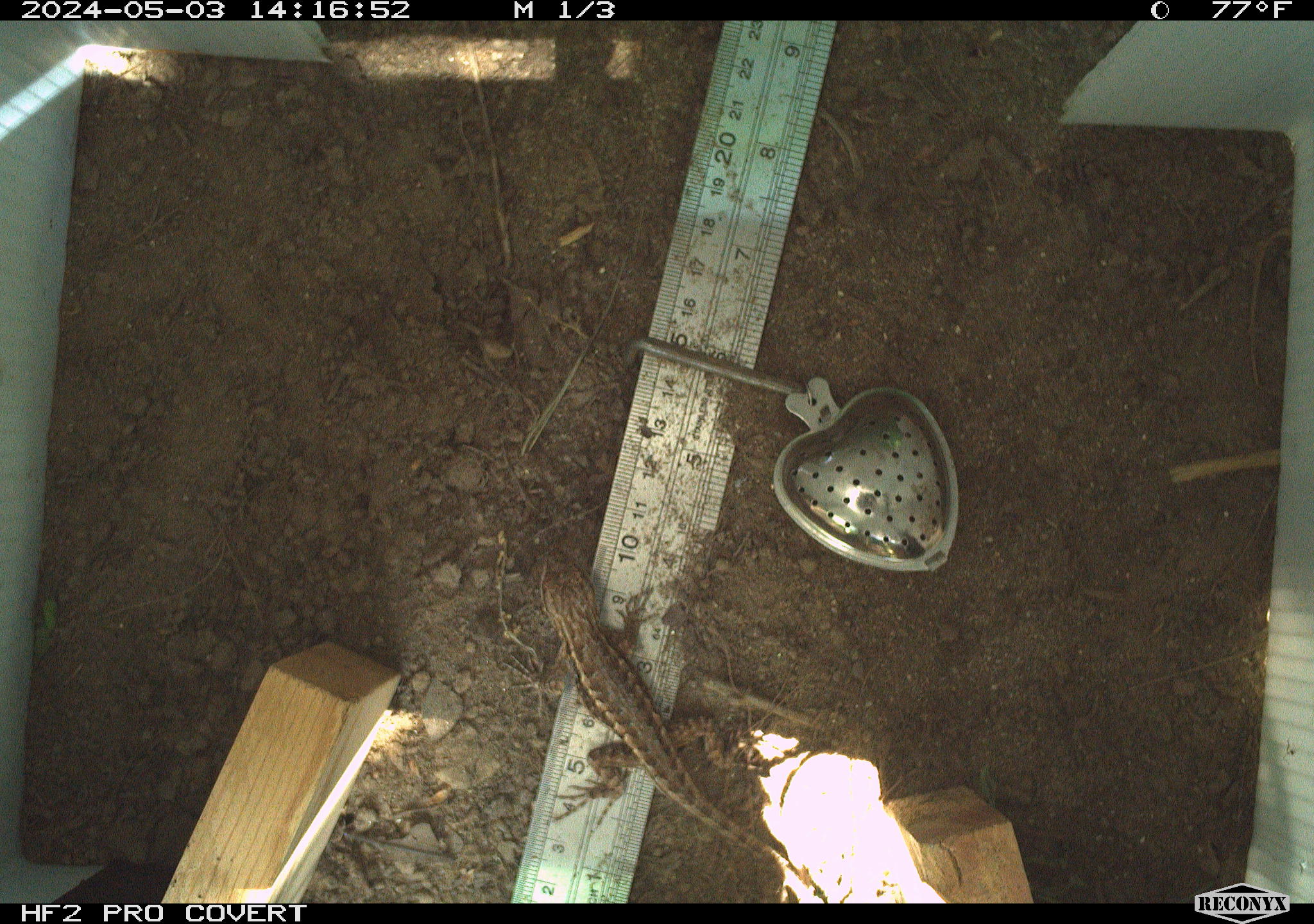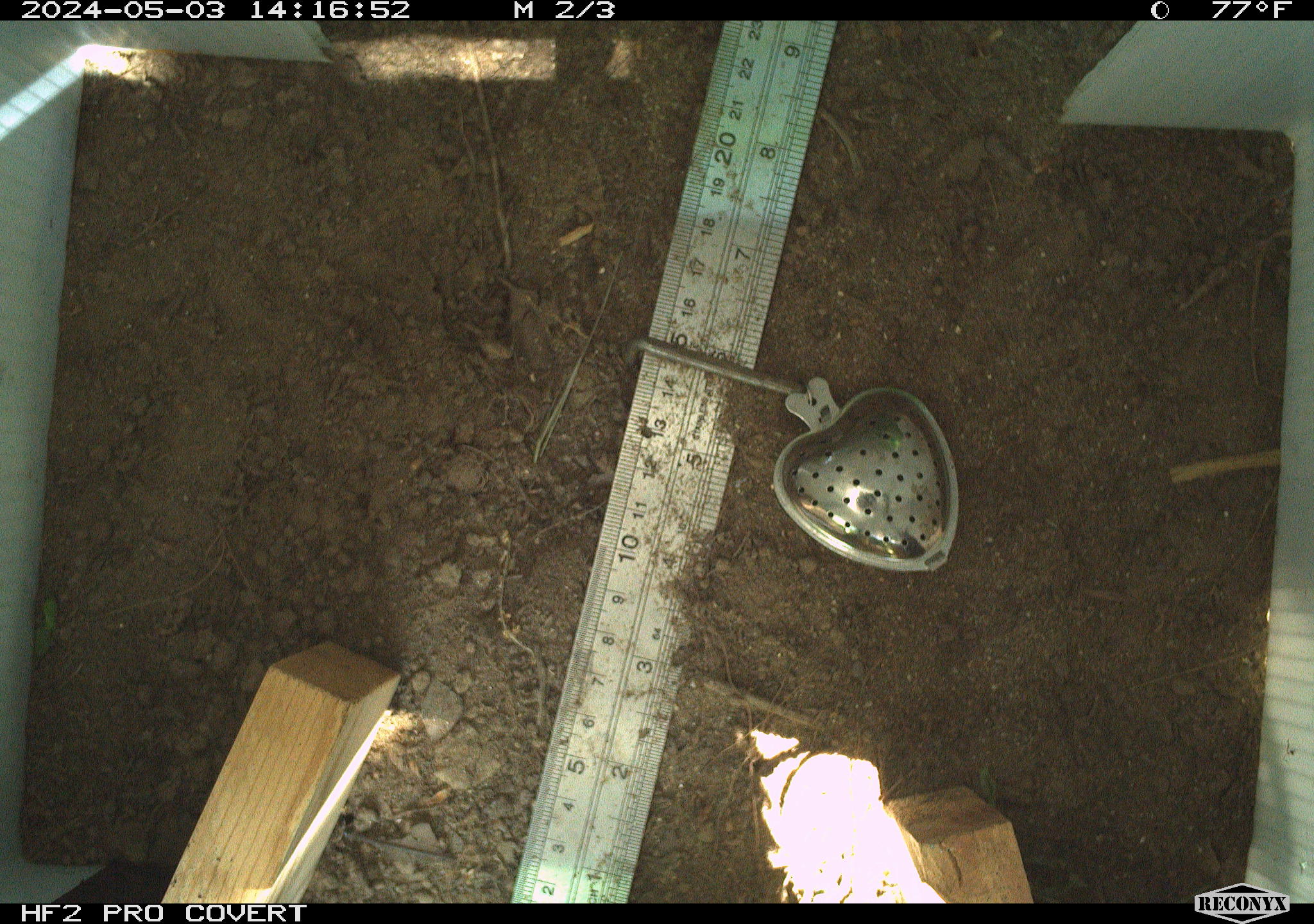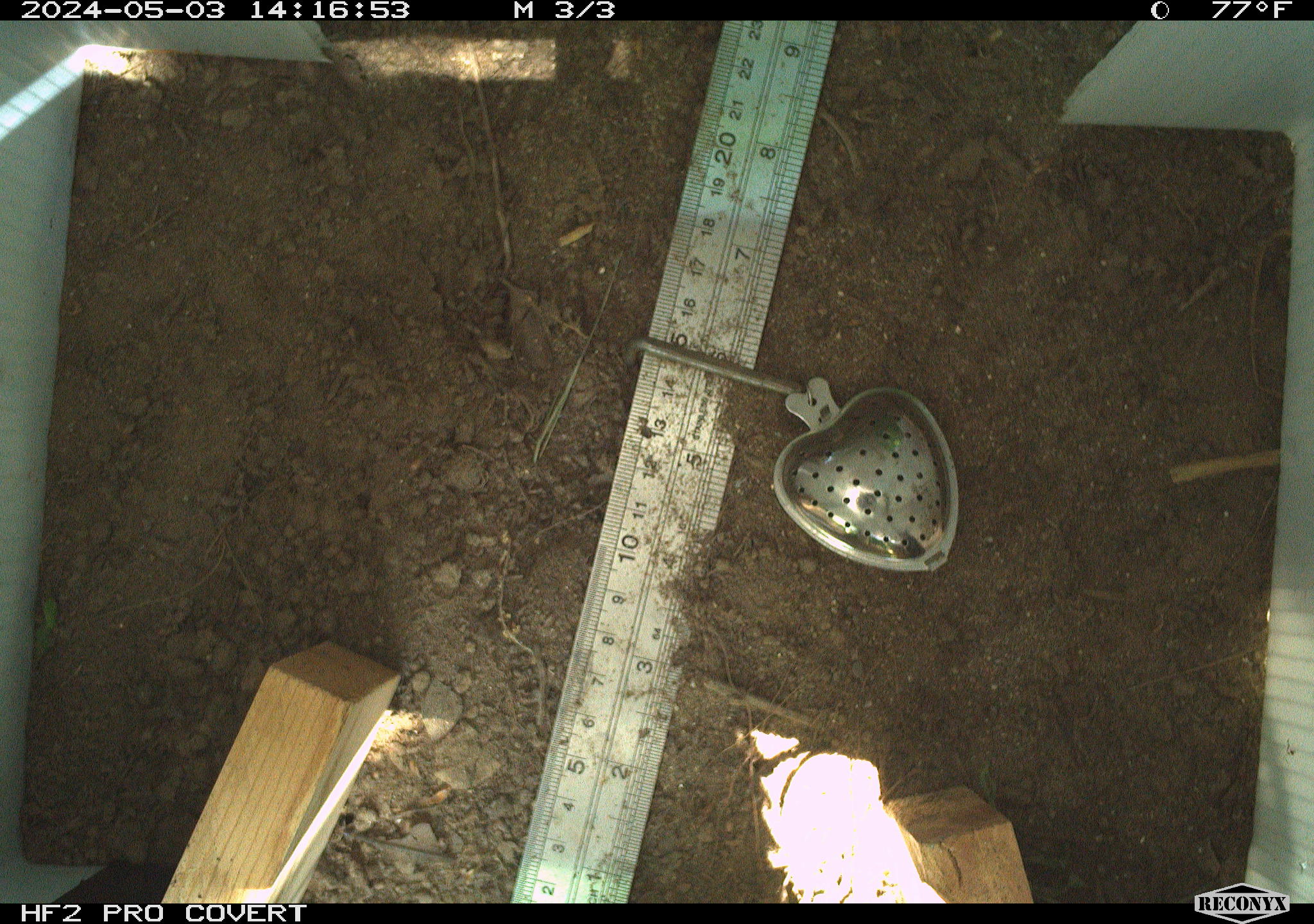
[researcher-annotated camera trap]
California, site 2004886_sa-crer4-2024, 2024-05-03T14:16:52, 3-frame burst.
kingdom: Animalia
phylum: Chordata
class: Reptilia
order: Squamata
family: Phrynosomatidae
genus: Sceloporus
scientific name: Sceloporus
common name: spiny lizards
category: sceloporus species